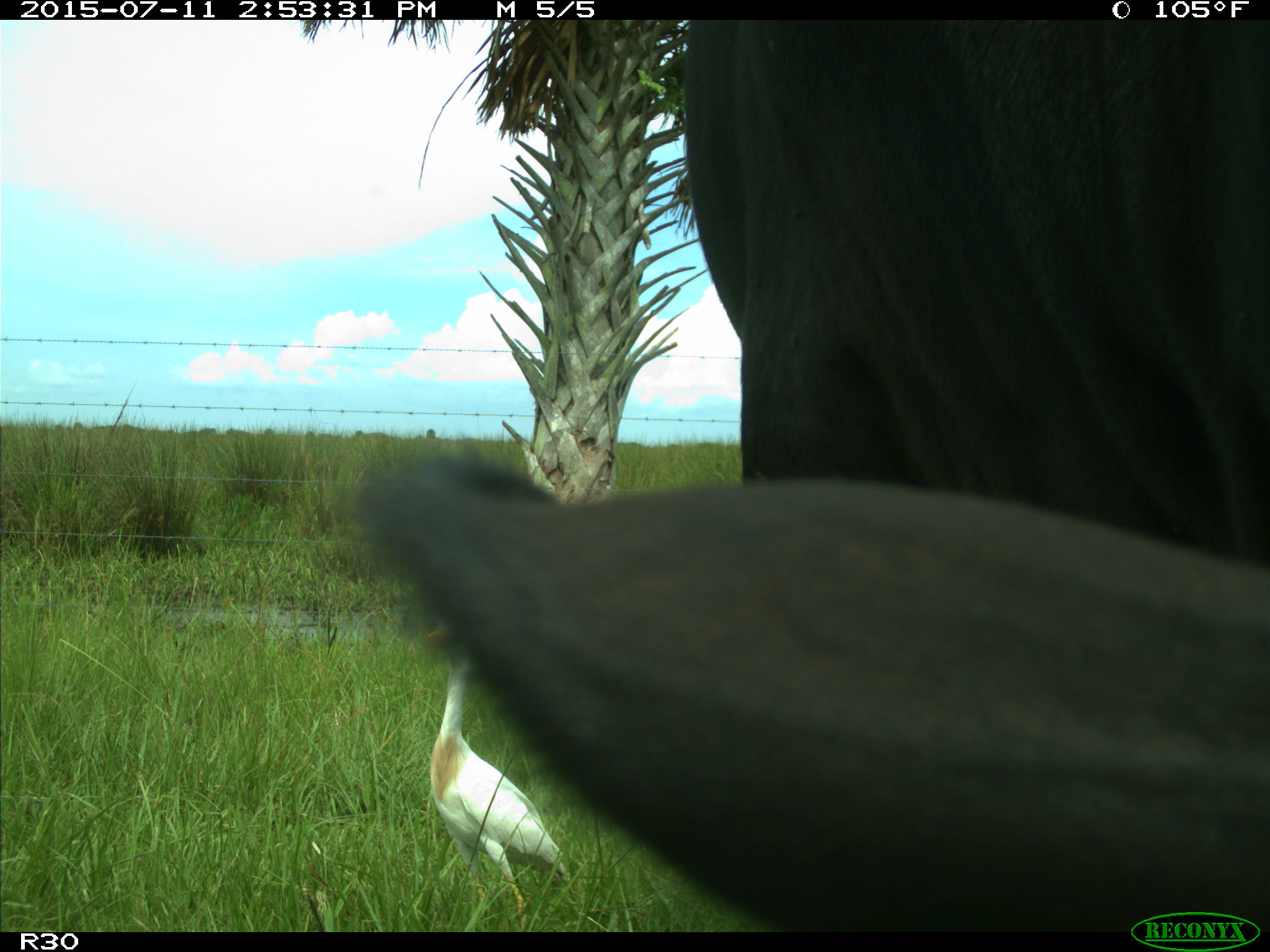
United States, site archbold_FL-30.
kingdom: Animalia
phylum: Chordata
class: Mammalia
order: Artiodactyla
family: Bovidae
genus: Bos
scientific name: Bos taurus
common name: domestic cow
Bos taurus (domestic cow).